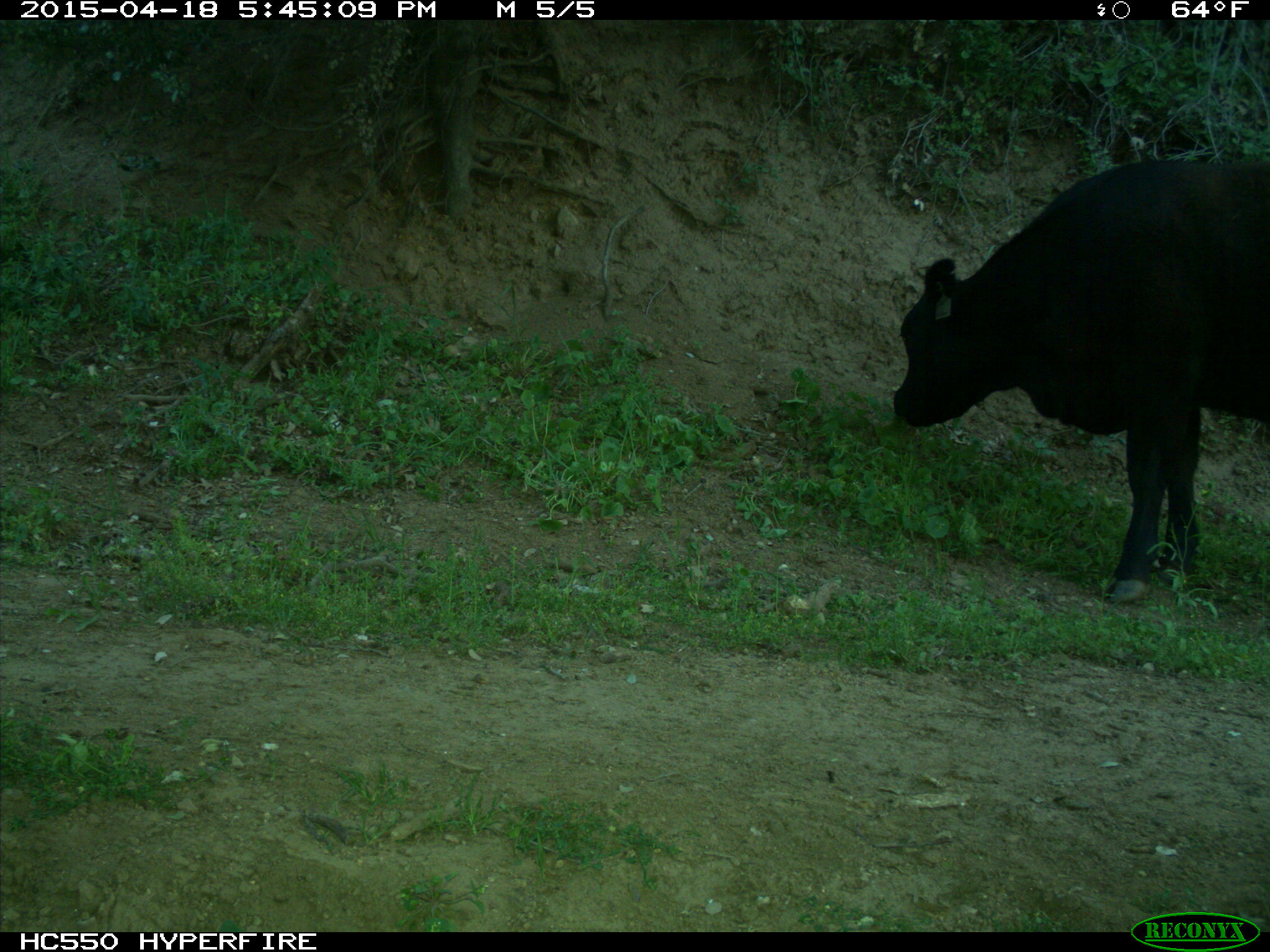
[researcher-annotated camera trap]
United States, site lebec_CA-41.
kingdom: Animalia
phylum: Chordata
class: Mammalia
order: Artiodactyla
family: Bovidae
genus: Bos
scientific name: Bos taurus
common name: domestic cow